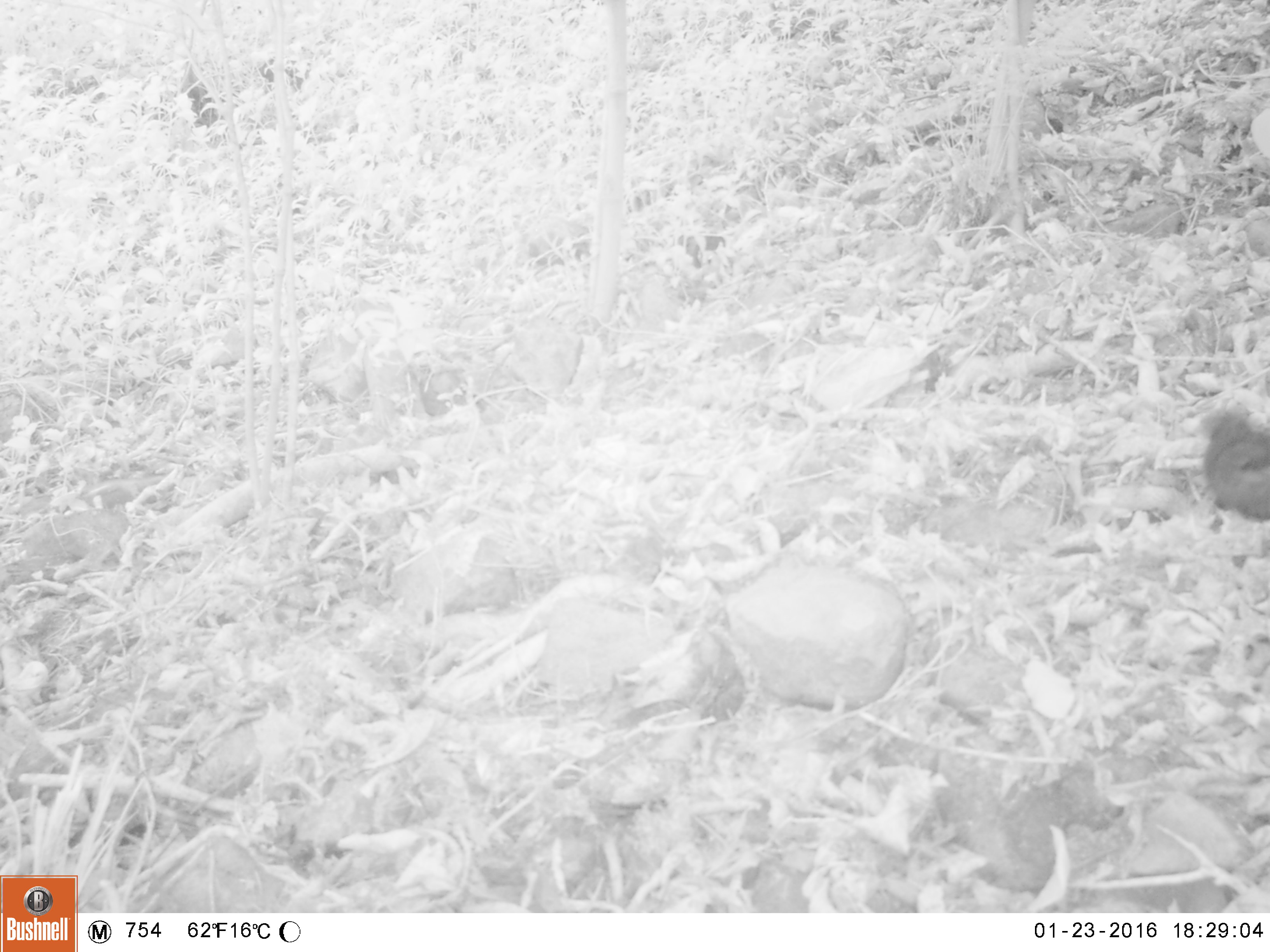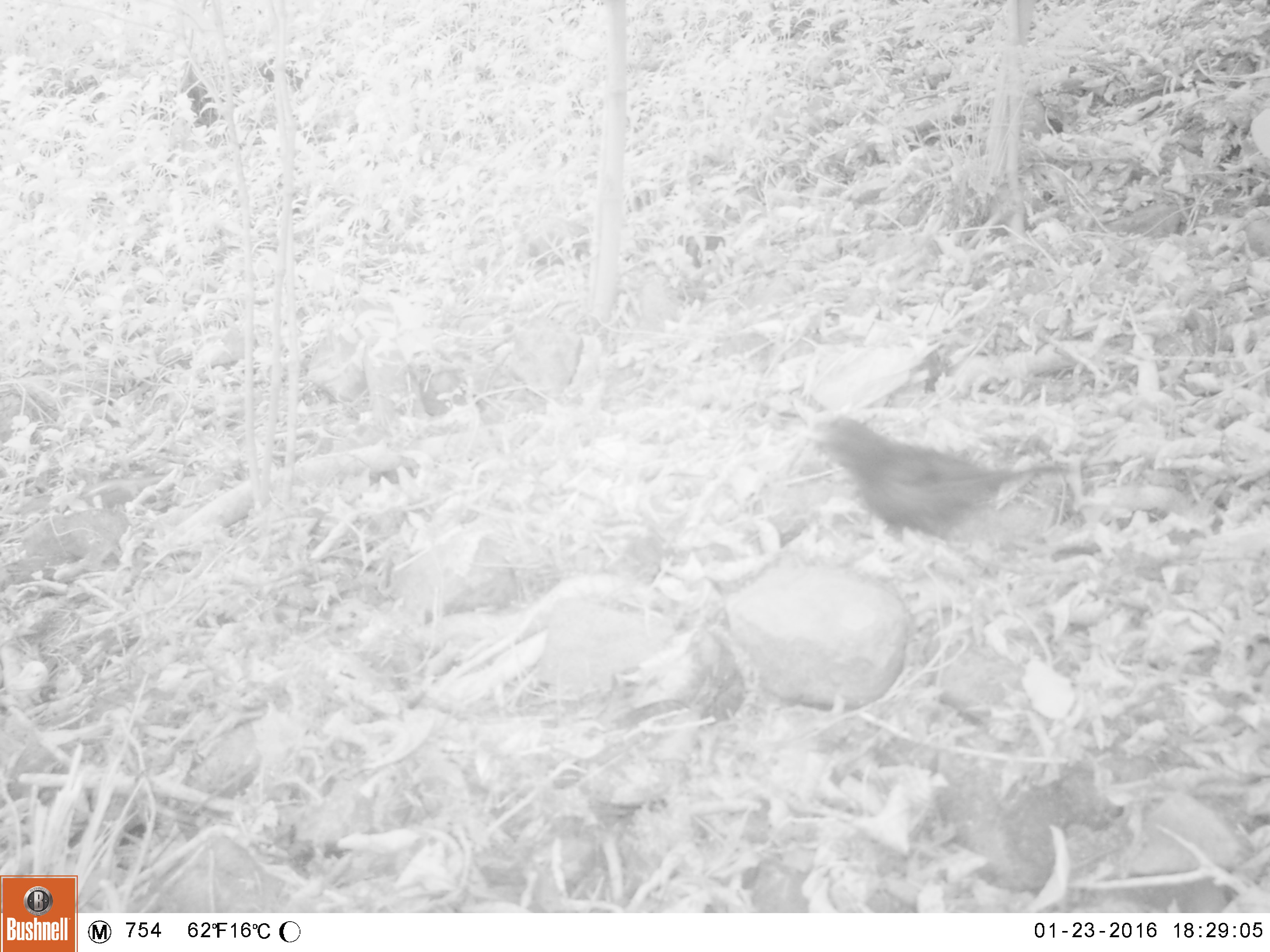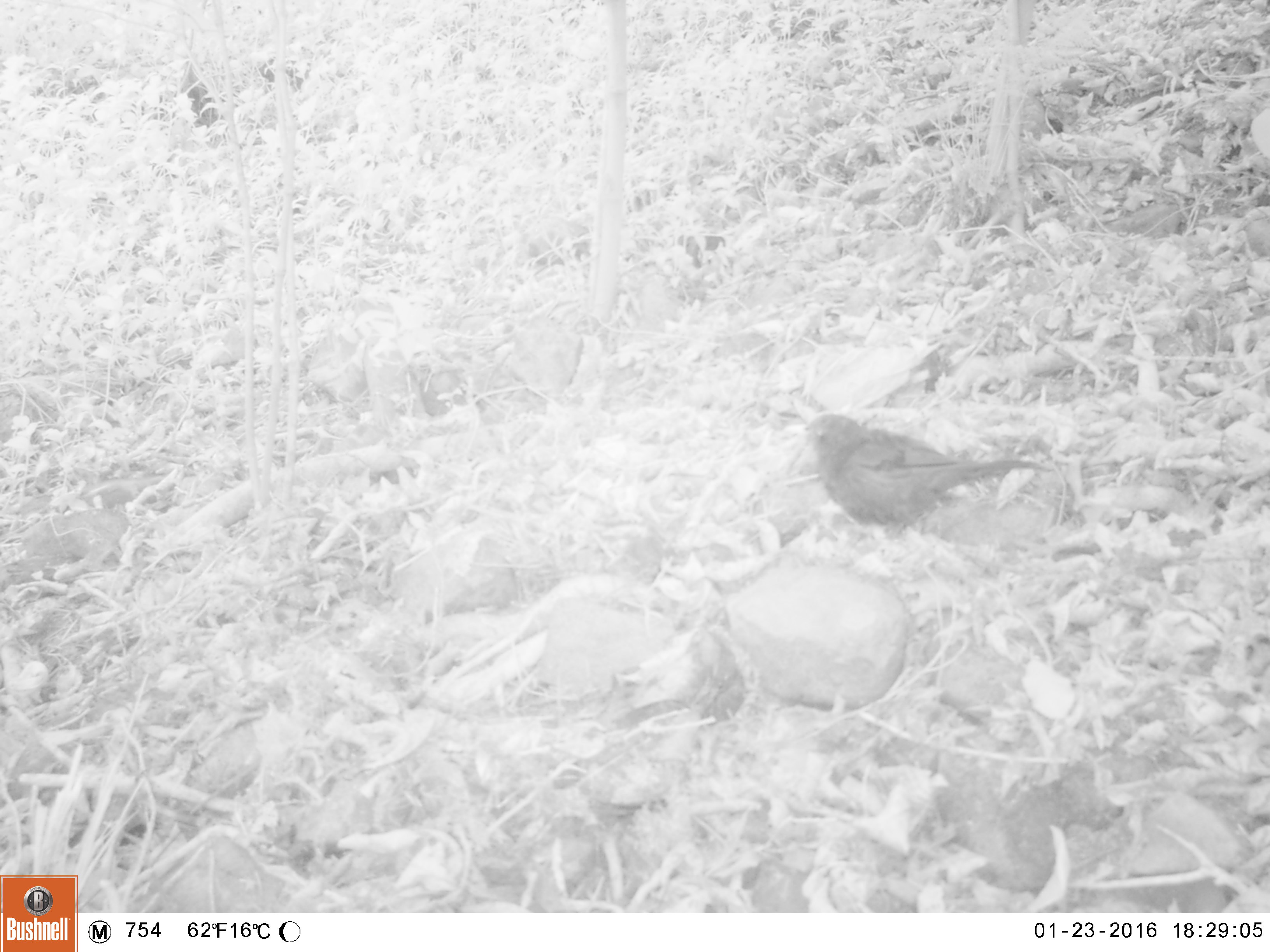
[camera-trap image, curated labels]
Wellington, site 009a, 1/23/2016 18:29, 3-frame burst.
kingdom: Animalia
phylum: Chordata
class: Aves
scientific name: Aves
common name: bird